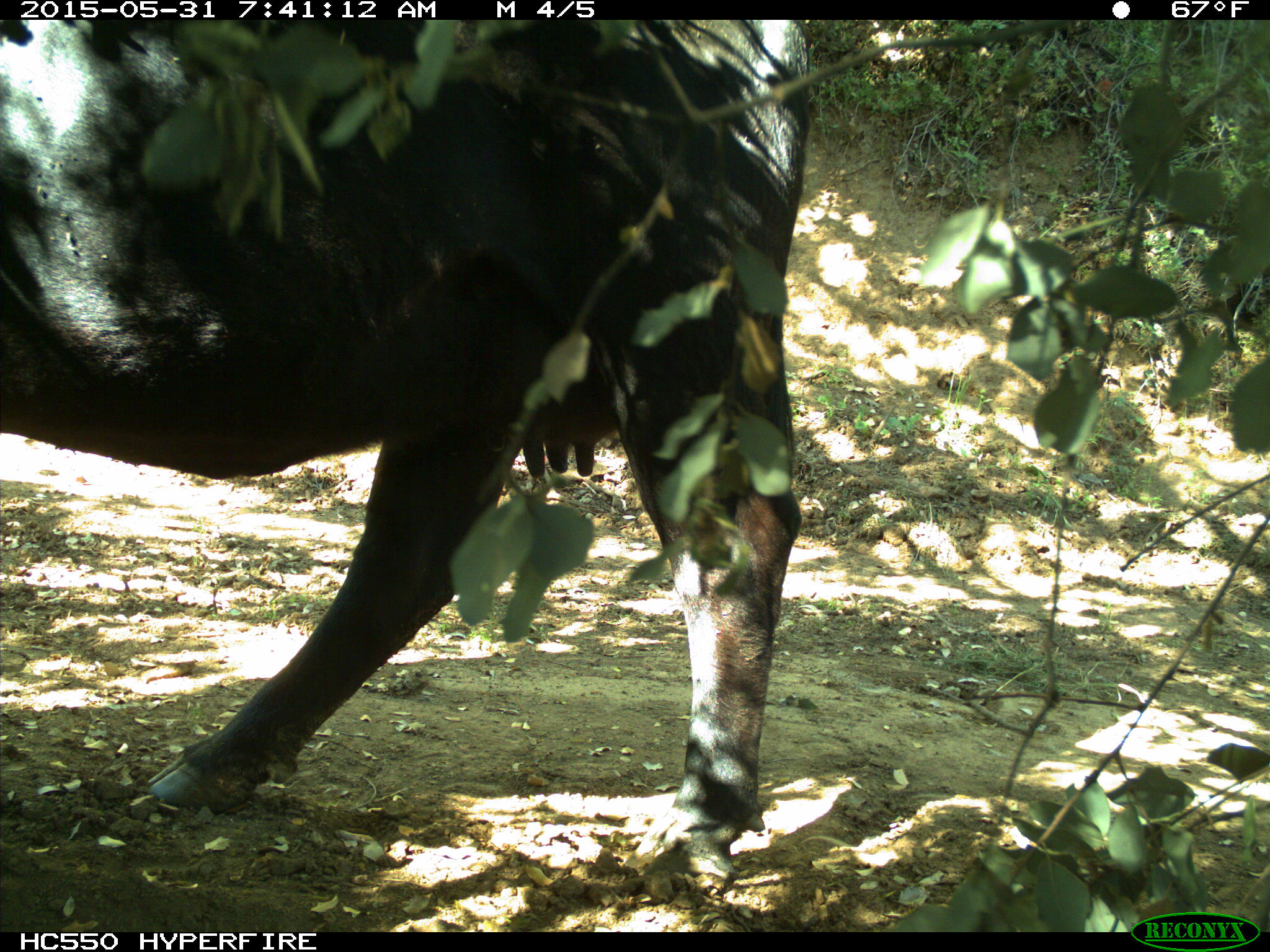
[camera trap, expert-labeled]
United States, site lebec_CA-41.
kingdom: Animalia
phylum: Chordata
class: Mammalia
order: Artiodactyla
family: Bovidae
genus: Bos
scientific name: Bos taurus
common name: domestic cow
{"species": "Bos taurus (domestic cow)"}